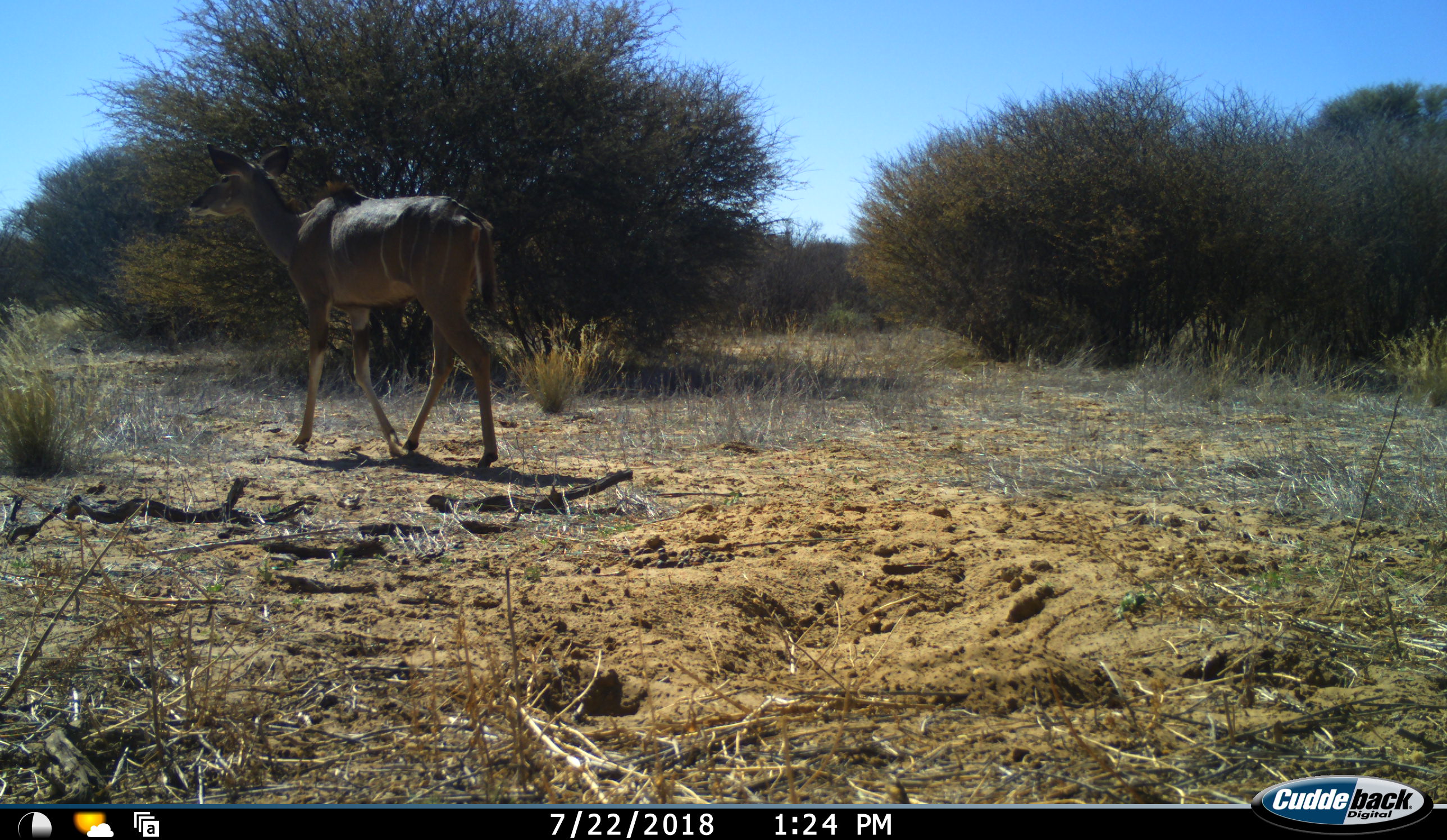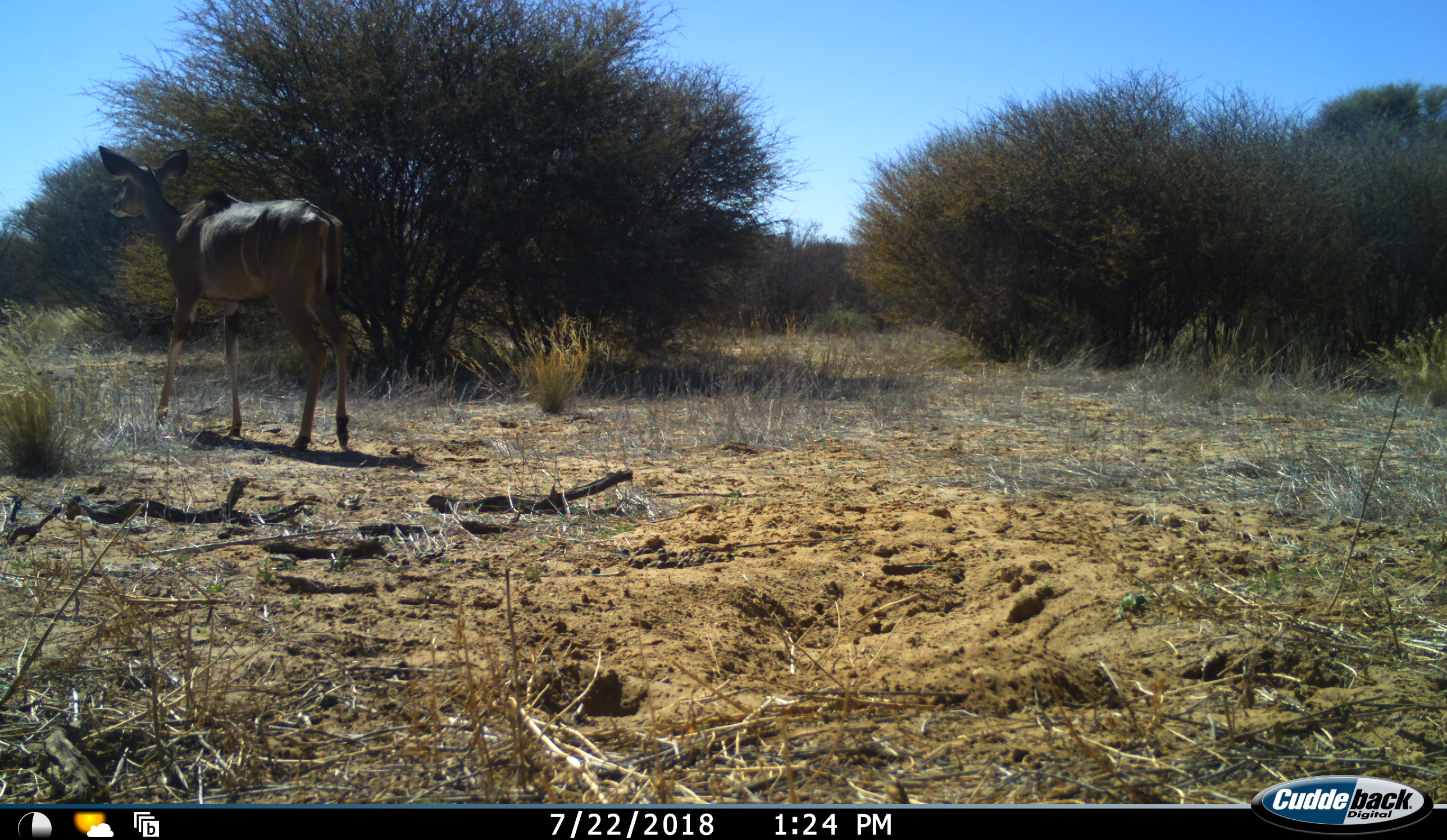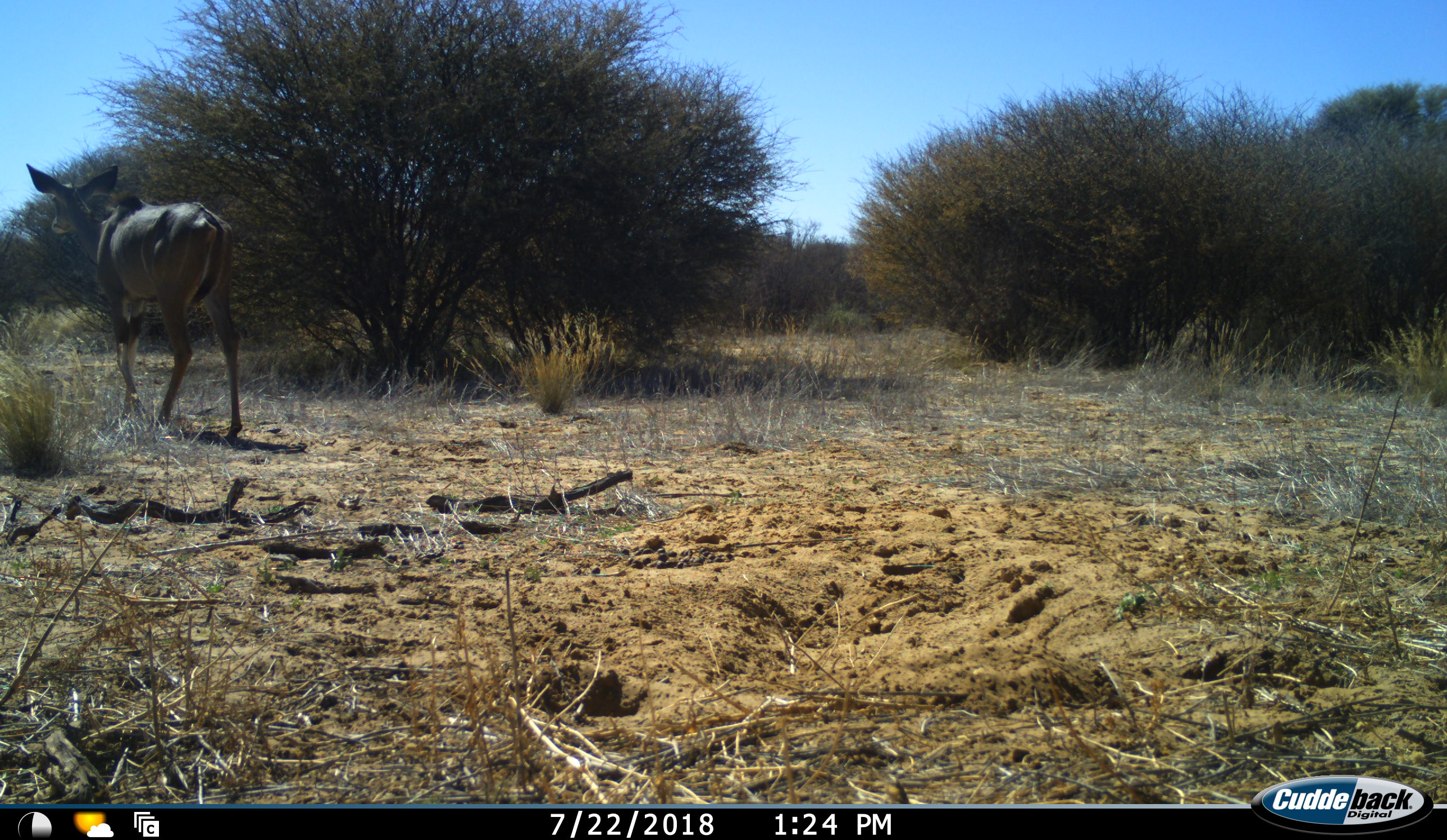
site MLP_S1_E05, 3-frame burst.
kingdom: Animalia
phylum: Chordata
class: Mammalia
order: Artiodactyla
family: Bovidae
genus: Tragelaphus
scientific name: Tragelaphus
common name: kudu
Kudu (Tragelaphus), count 1. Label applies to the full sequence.